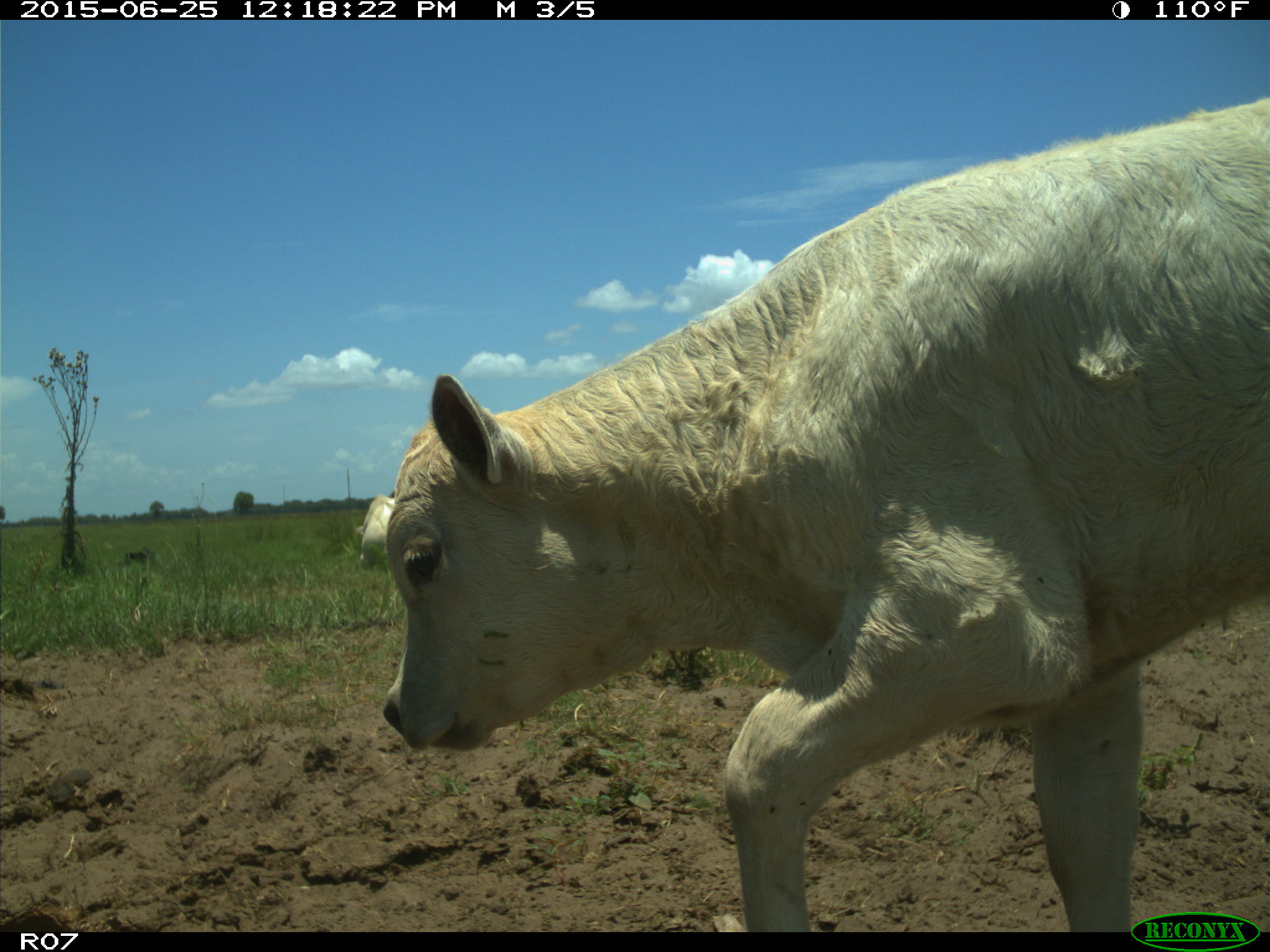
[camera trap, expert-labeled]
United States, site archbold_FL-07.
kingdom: Animalia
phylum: Chordata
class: Mammalia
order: Artiodactyla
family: Bovidae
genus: Bos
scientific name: Bos taurus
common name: domestic cow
Bos taurus (domestic cow).